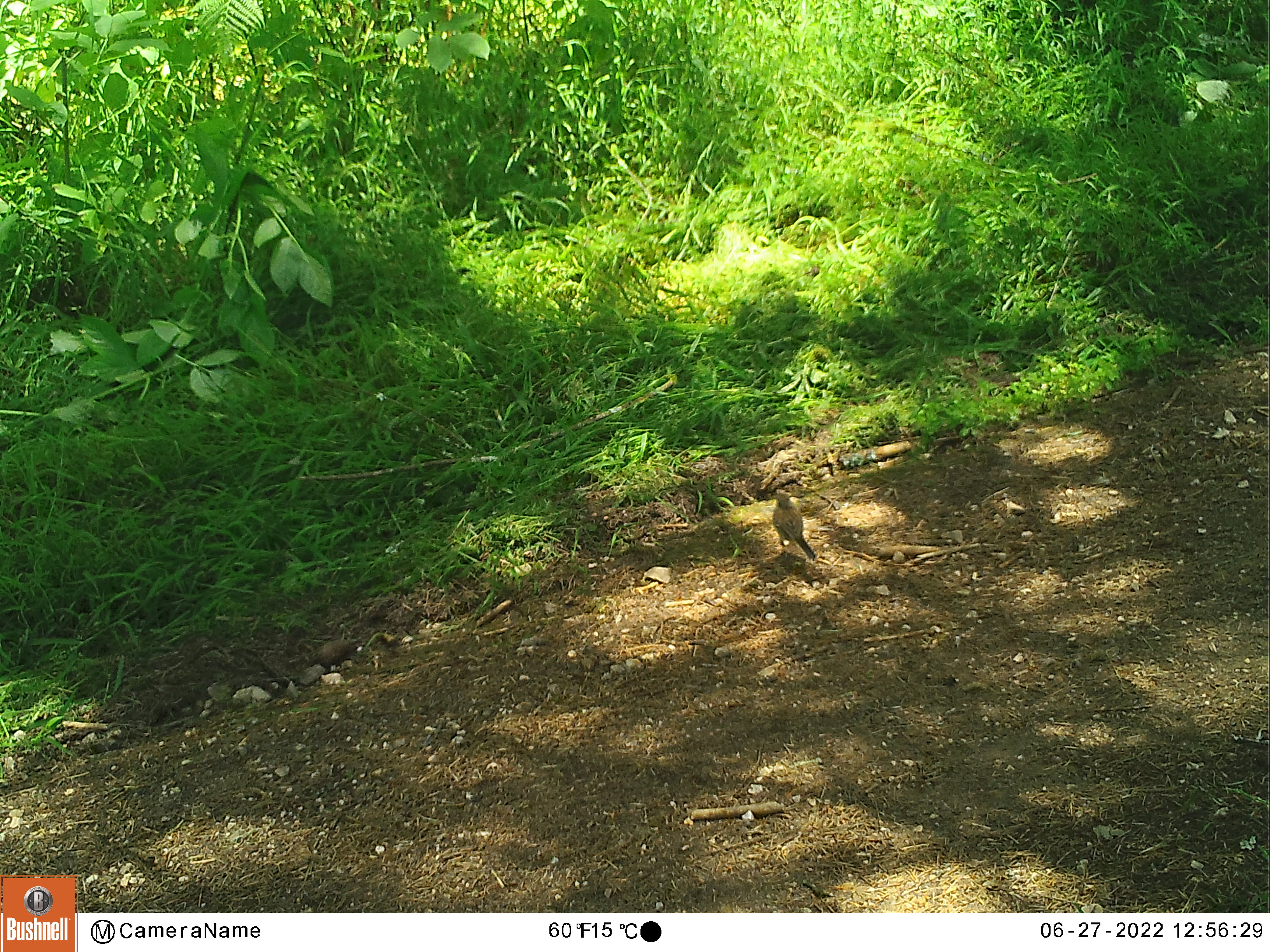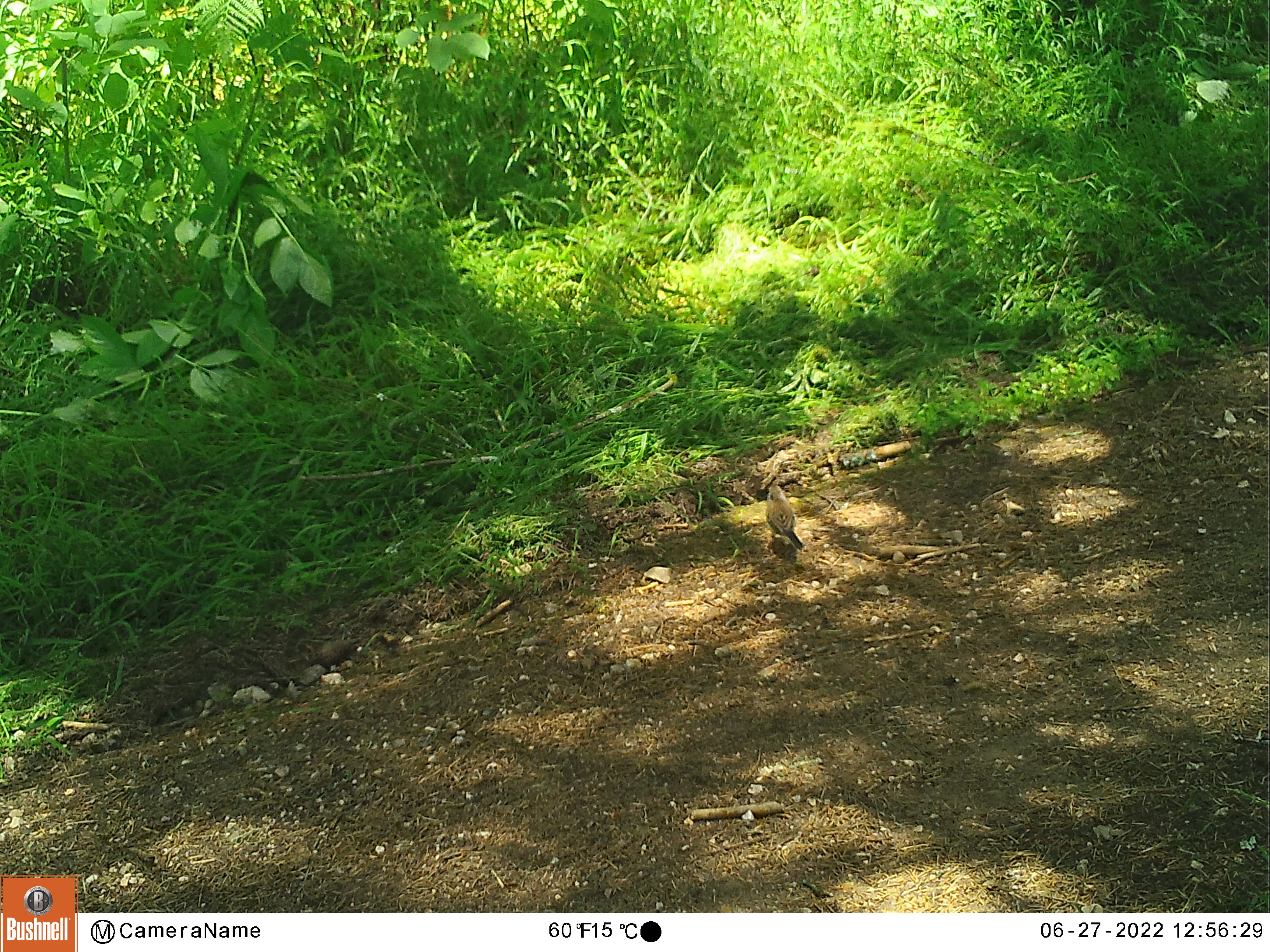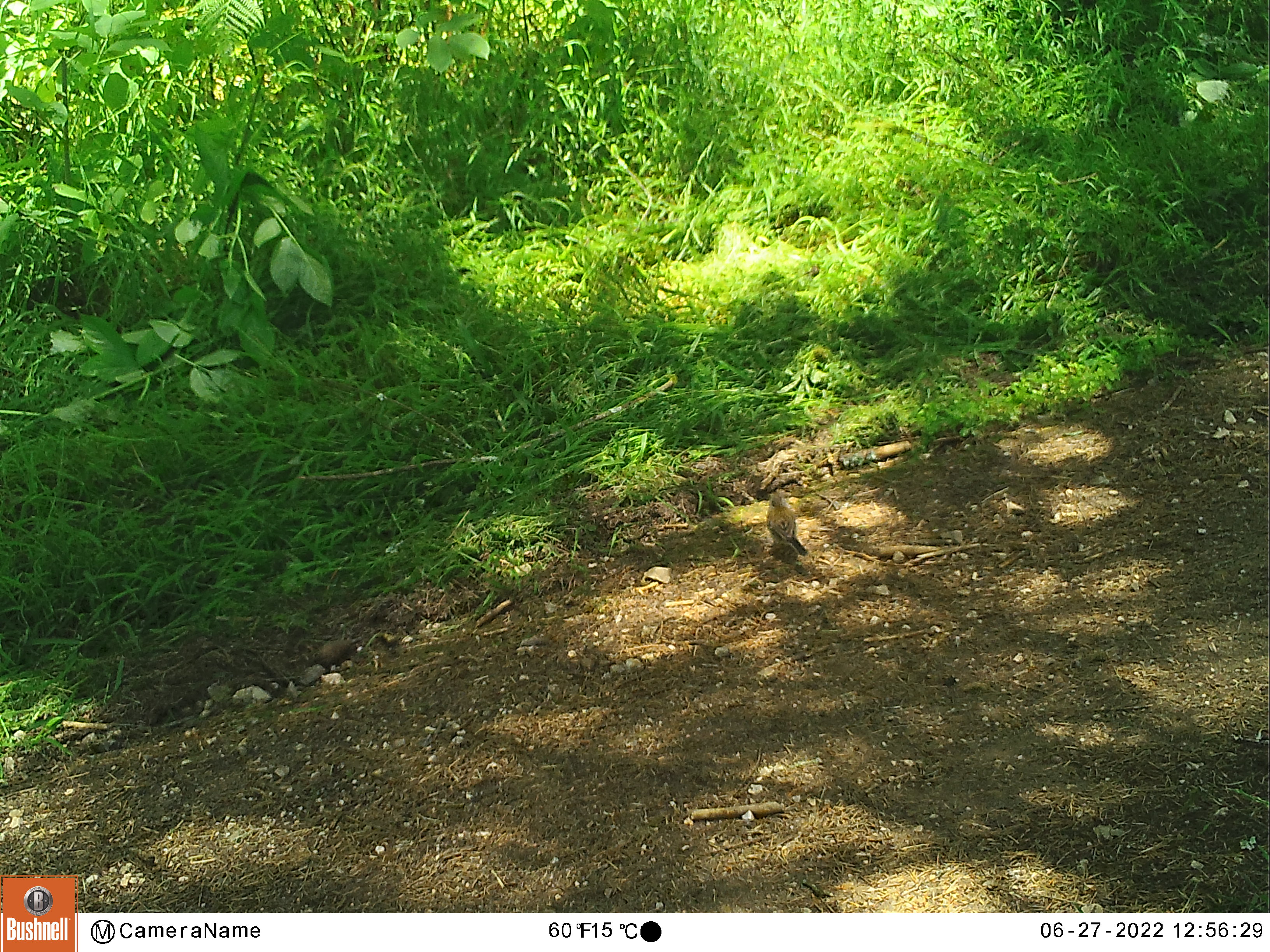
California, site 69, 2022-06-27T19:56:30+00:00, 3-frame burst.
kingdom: Animalia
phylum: Chordata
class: Aves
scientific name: Aves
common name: bird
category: unknown bird